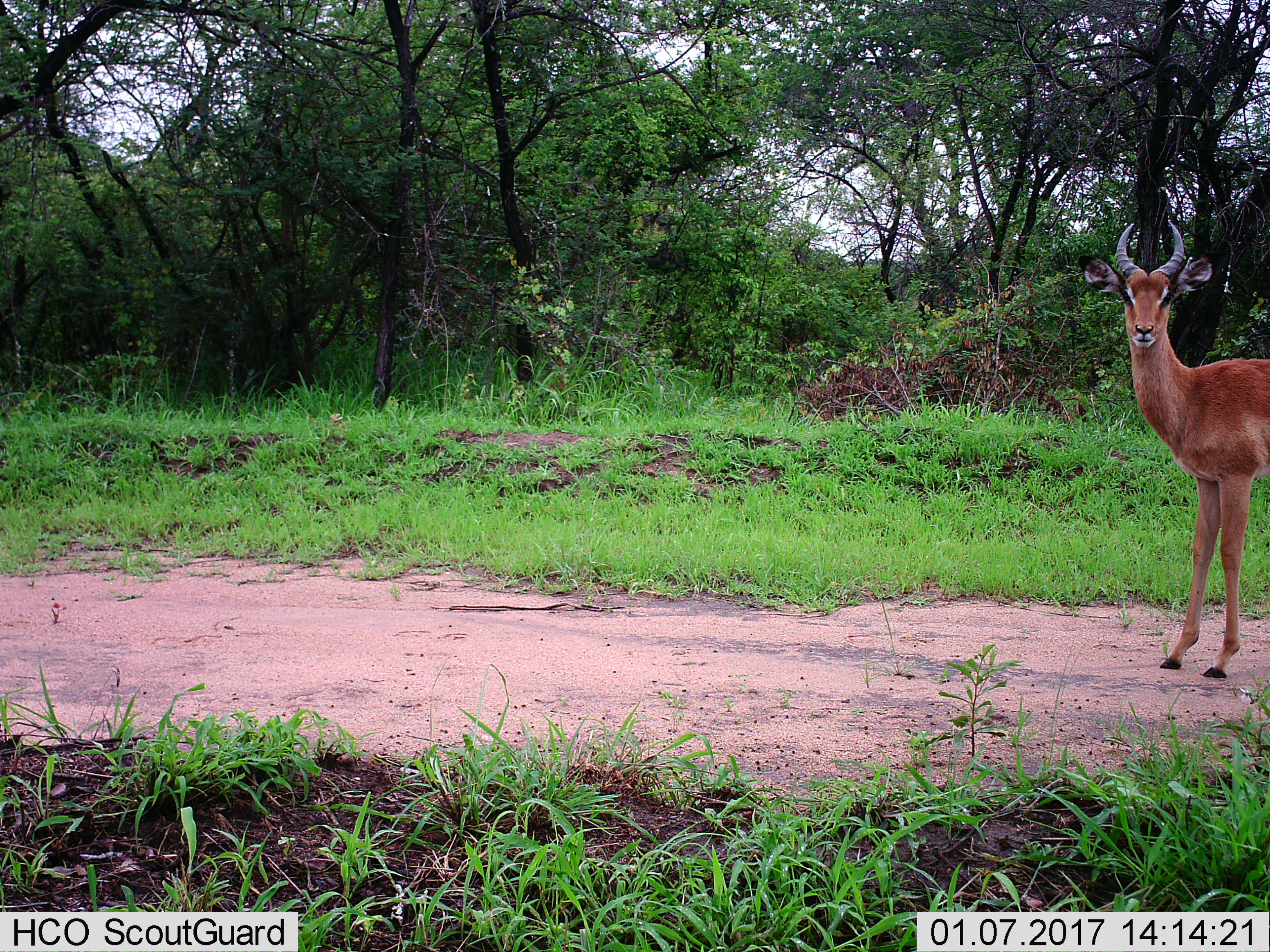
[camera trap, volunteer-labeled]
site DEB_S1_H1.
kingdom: Animalia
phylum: Chordata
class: Mammalia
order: Artiodactyla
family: Bovidae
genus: Aepyceros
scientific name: Aepyceros melampus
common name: impala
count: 1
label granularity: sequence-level